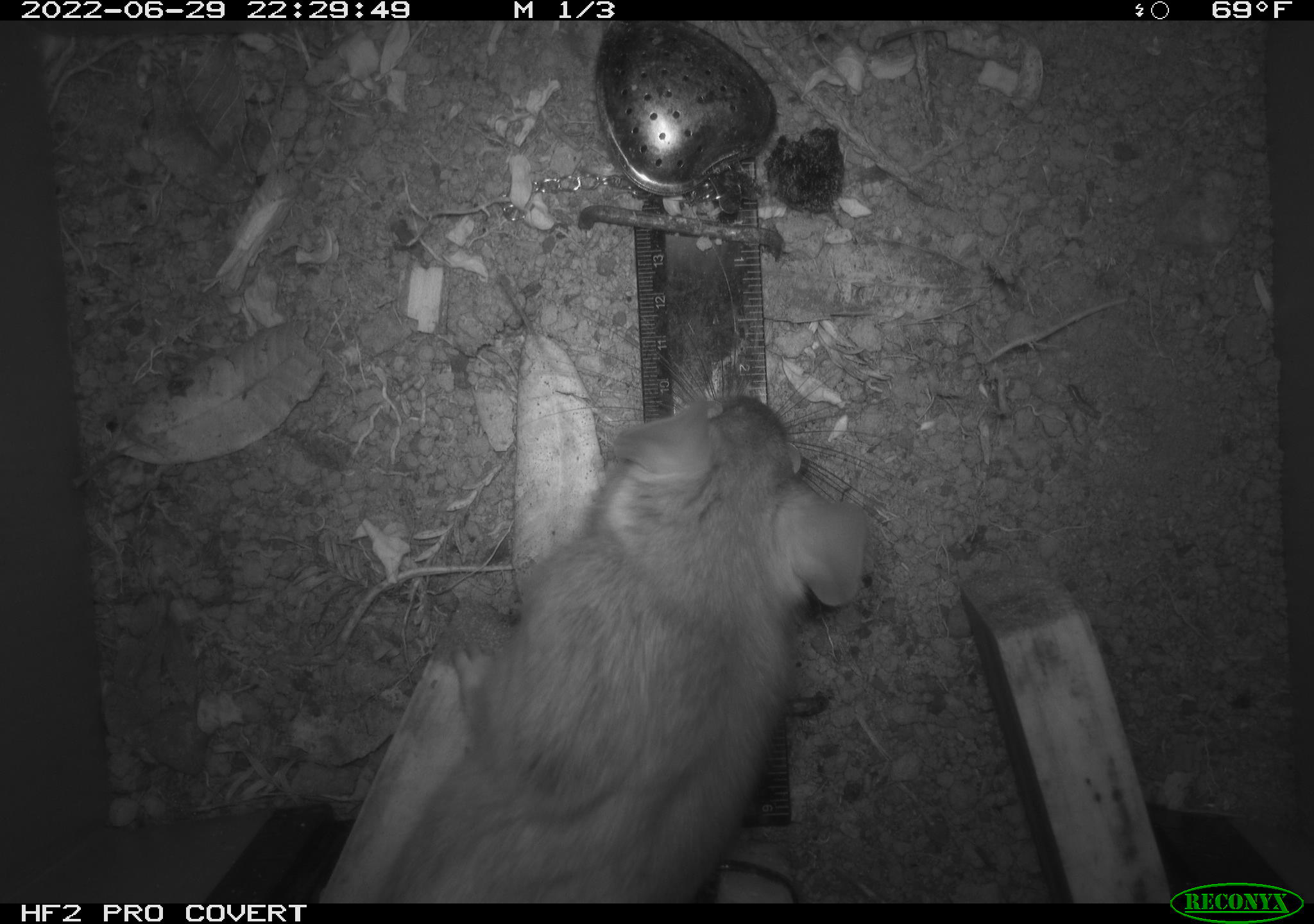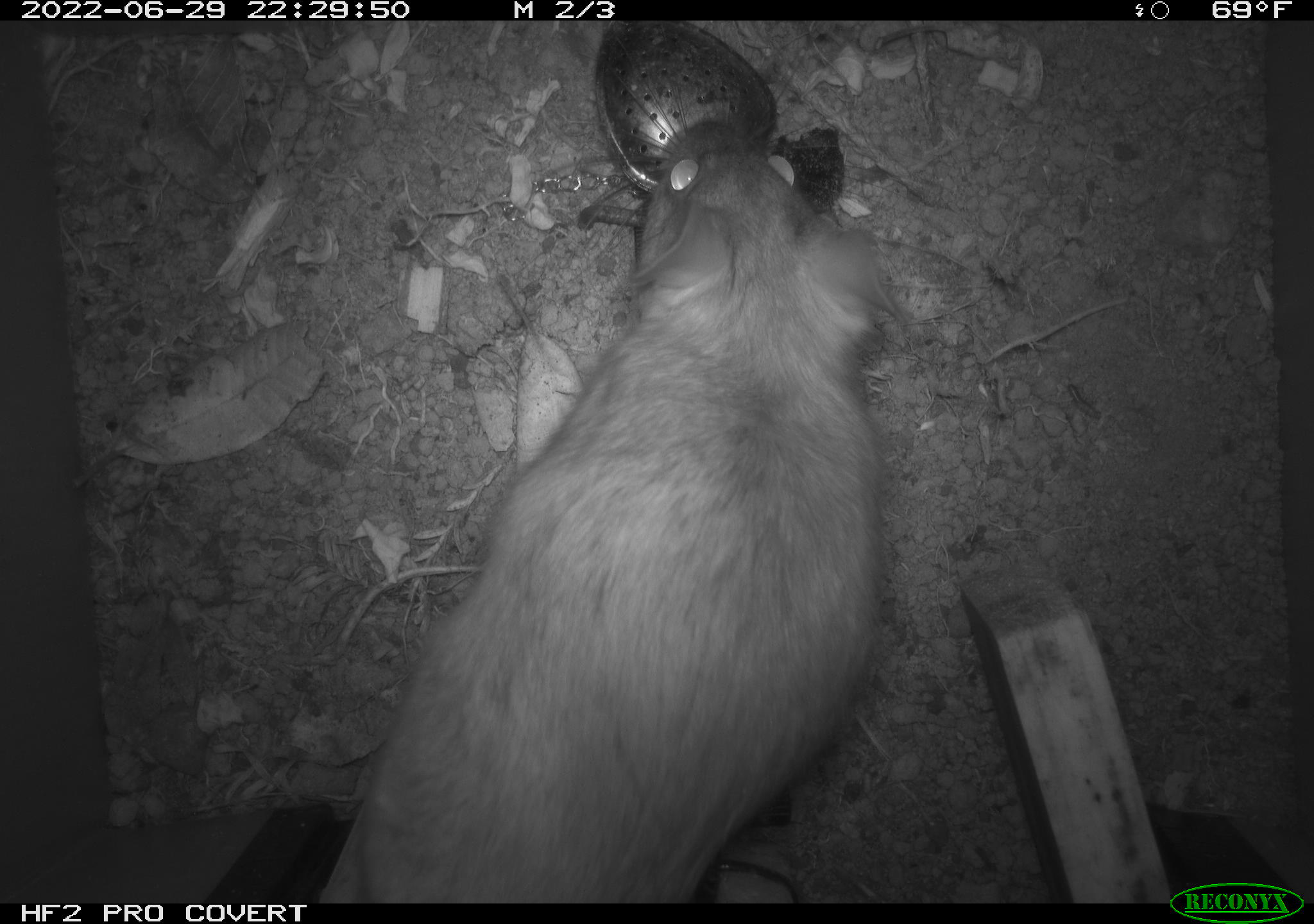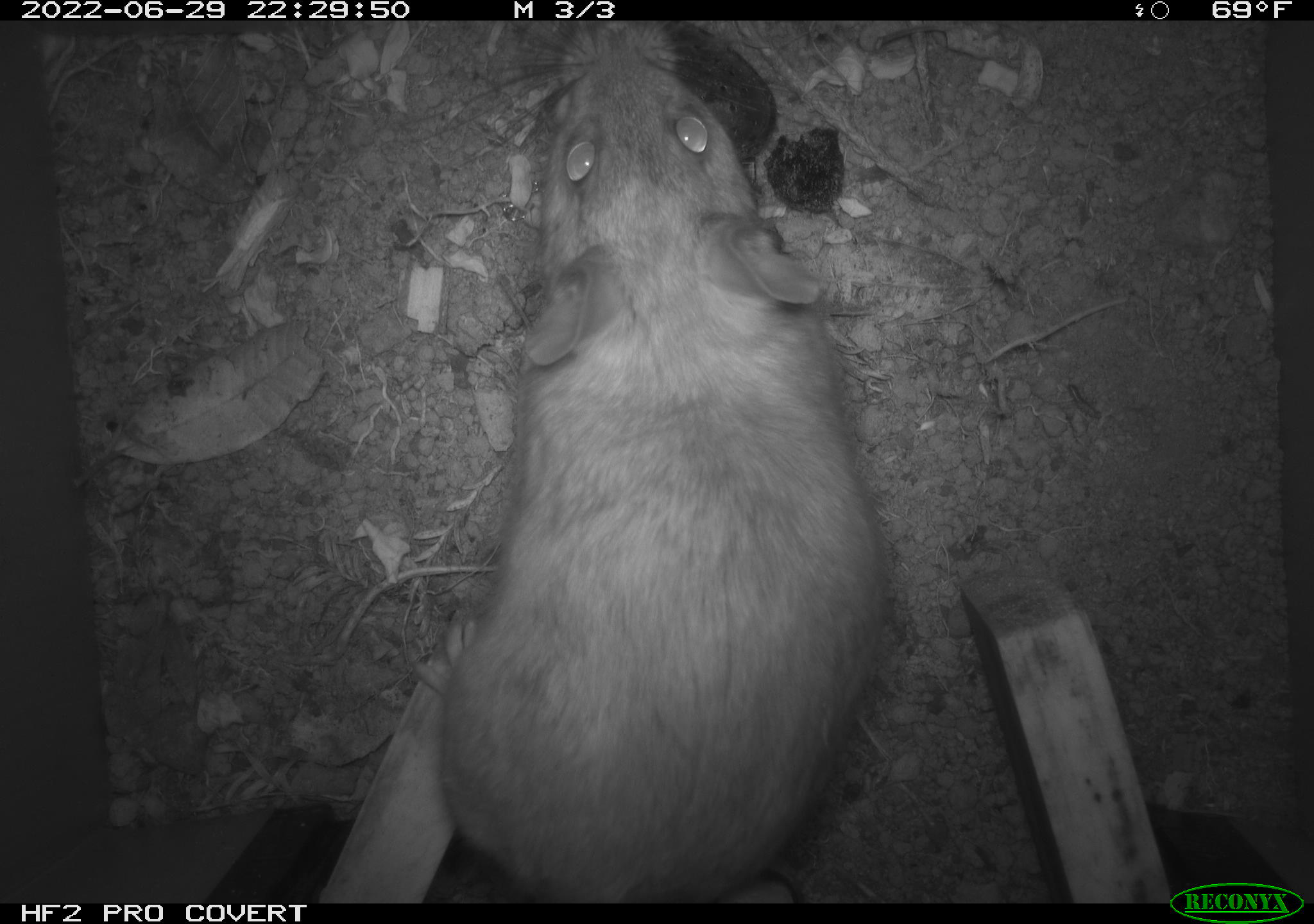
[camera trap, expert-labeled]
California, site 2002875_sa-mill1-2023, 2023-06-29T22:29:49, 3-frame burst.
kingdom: Animalia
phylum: Chordata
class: Mammalia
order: Rodentia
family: Cricetidae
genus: Neotoma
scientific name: Neotoma fuscipes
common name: dusky-footed woodrat